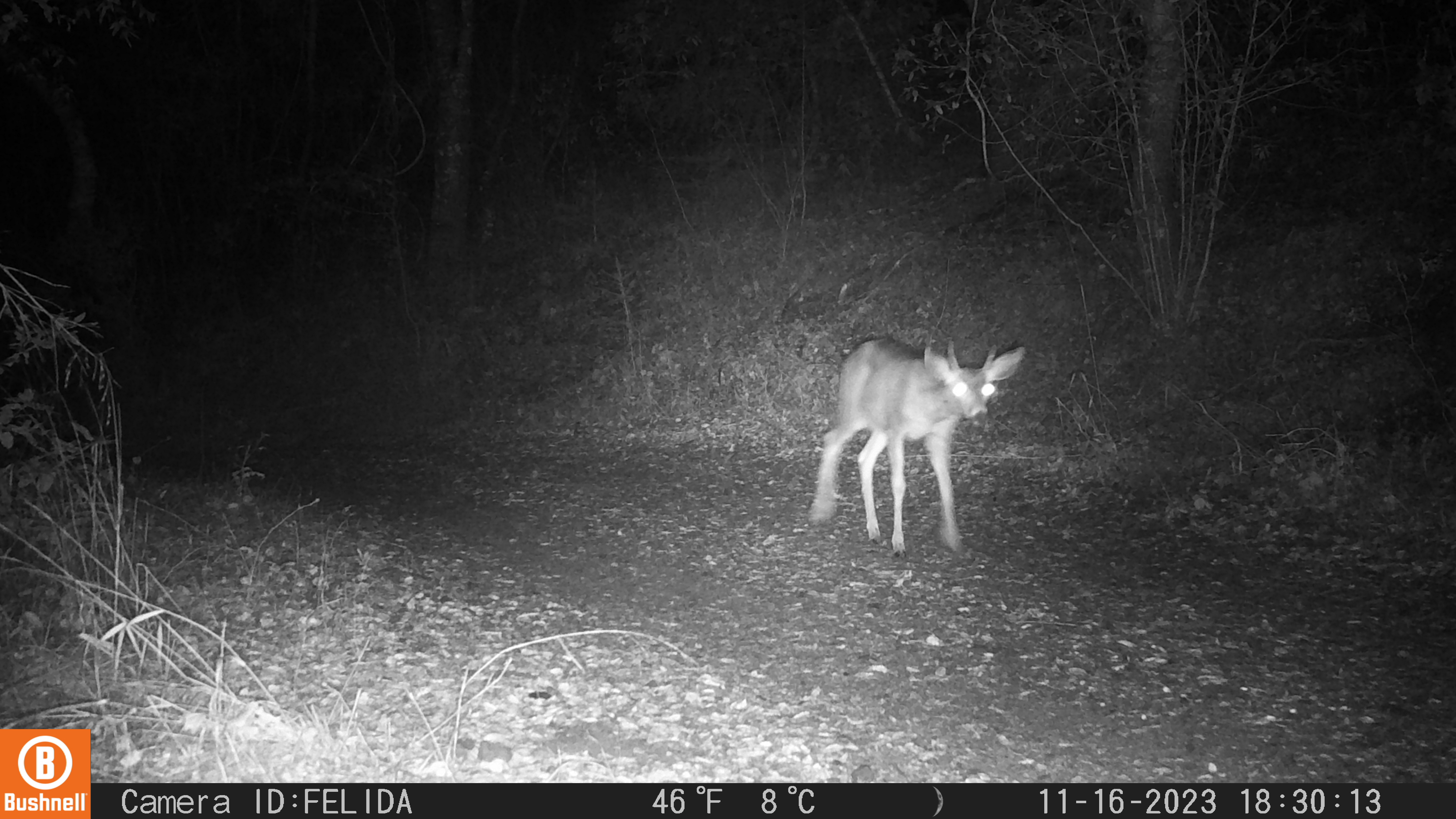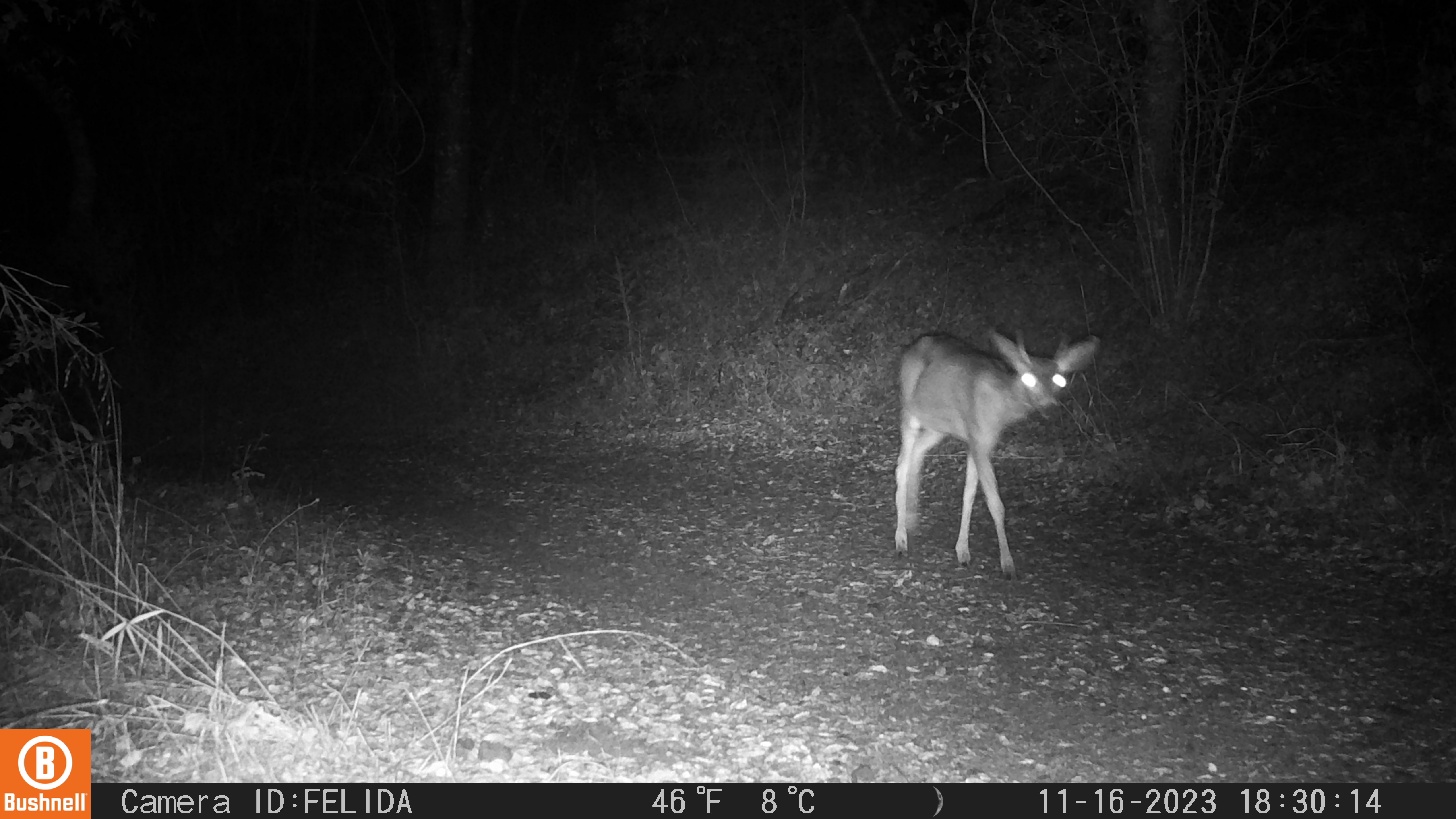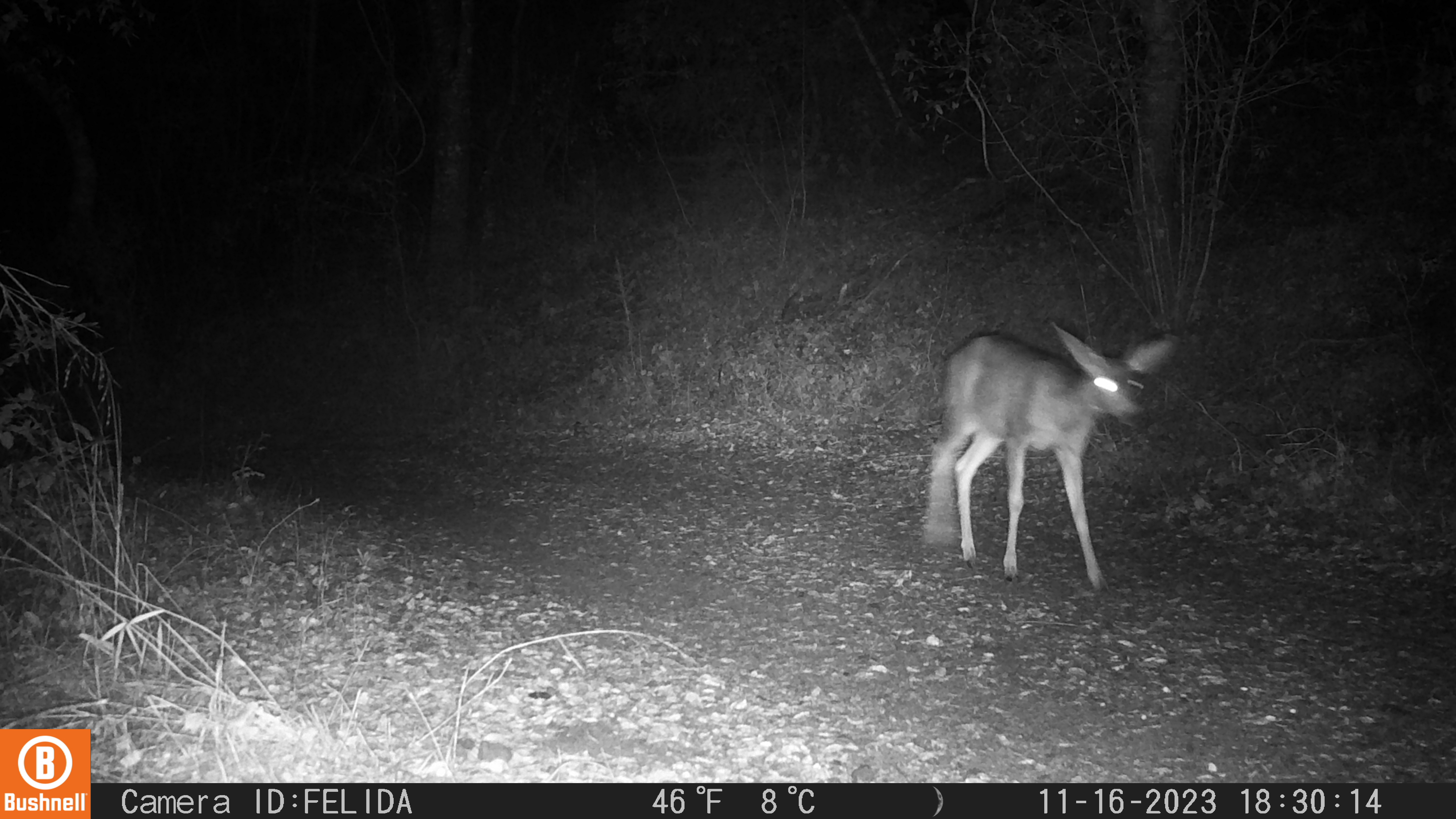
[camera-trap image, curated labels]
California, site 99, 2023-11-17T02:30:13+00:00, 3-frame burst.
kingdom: Animalia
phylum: Chordata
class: Mammalia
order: Artiodactyla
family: Cervidae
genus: Odocoileus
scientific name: Odocoileus hemionus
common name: mule deer